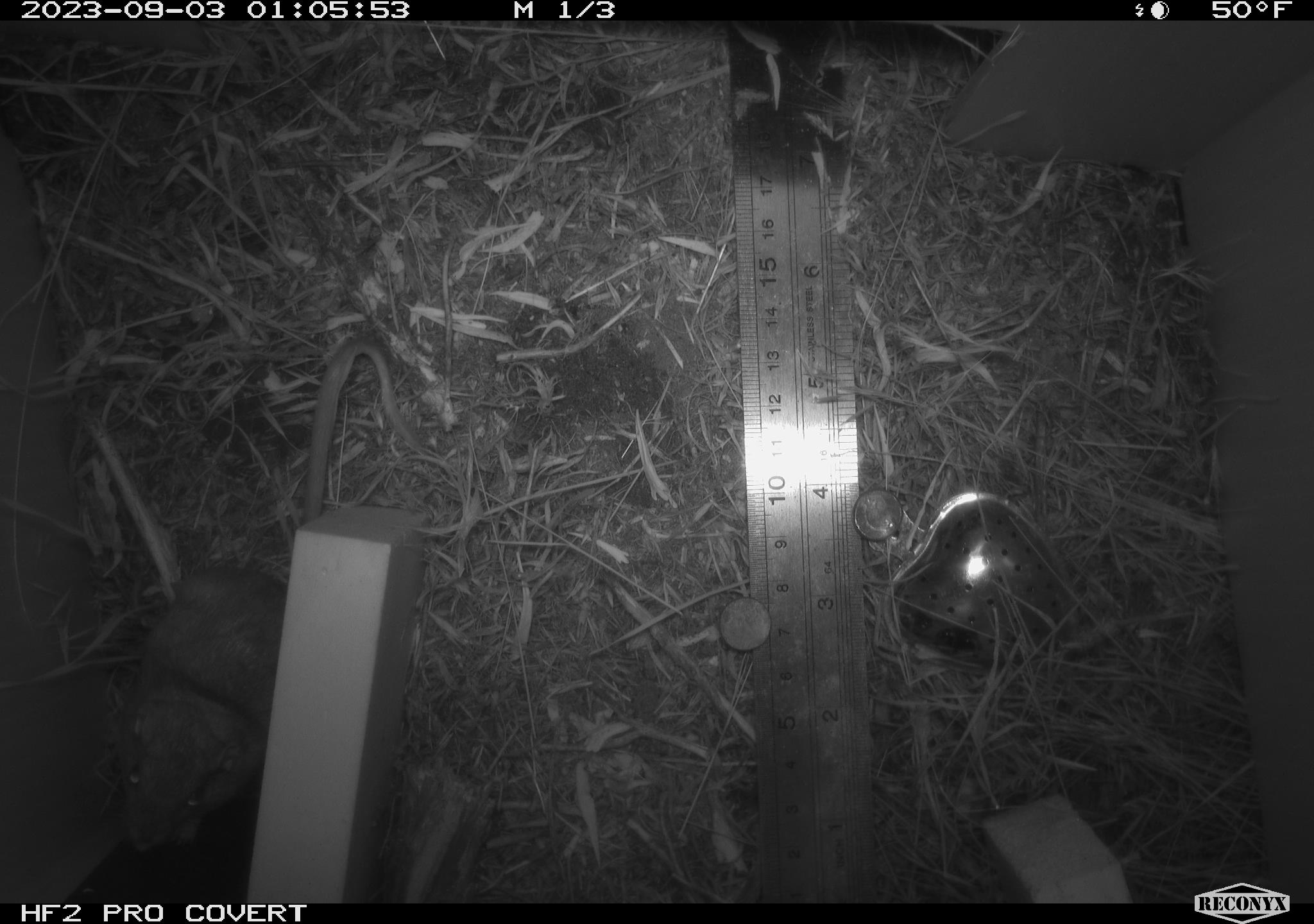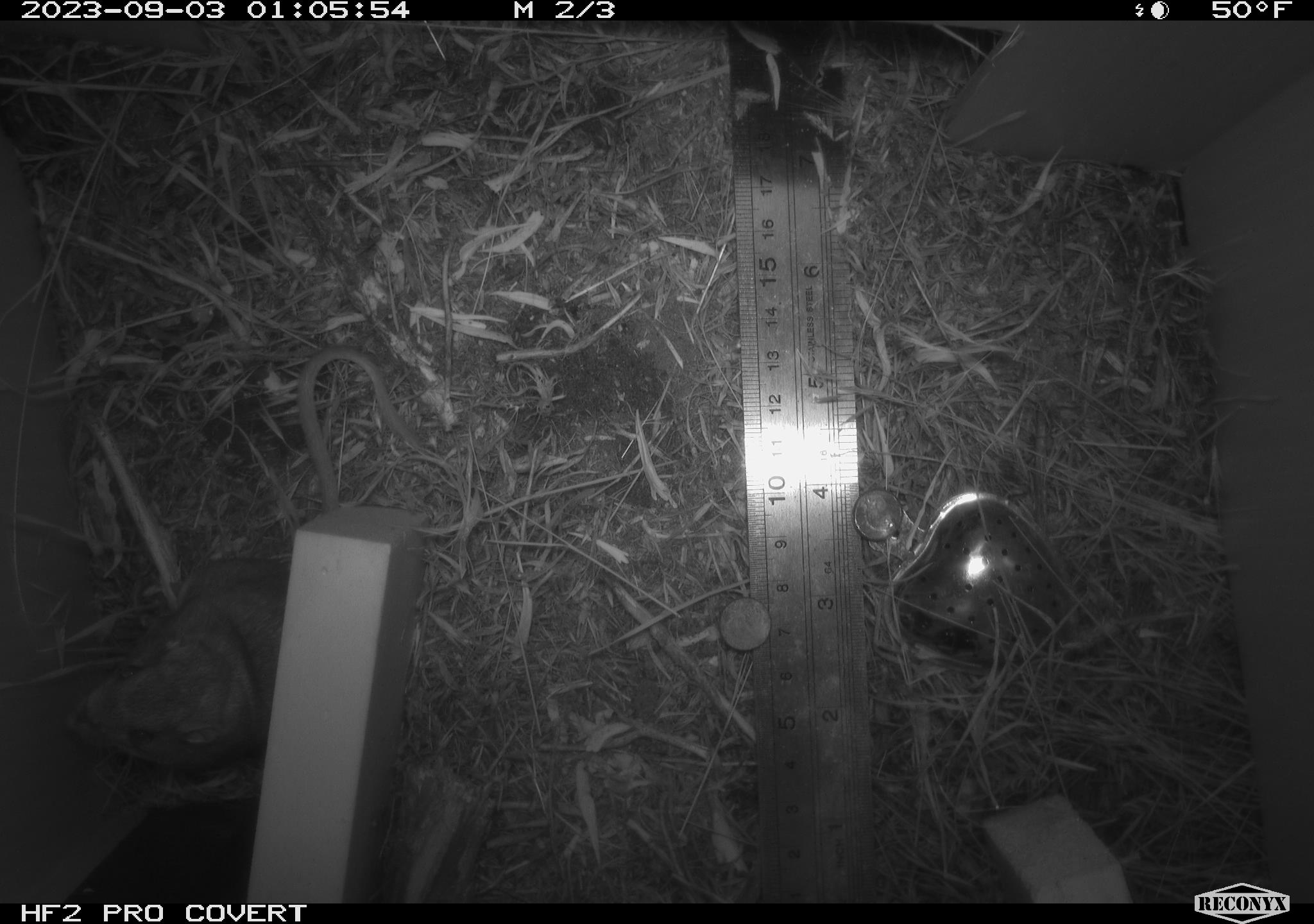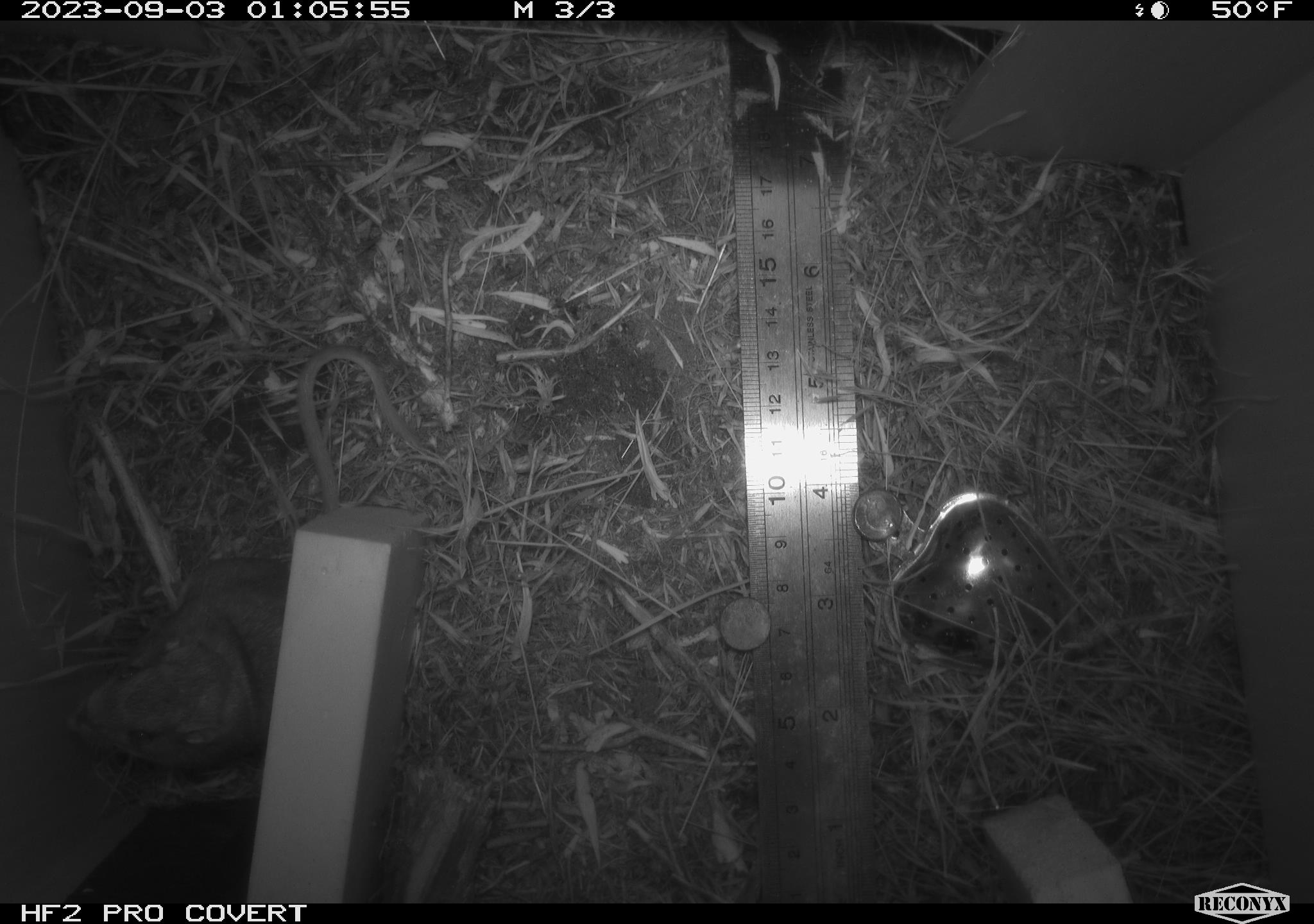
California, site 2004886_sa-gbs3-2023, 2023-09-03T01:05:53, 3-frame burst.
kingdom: Animalia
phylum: Chordata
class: Mammalia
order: Rodentia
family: Heteromyidae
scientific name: Heteromyidae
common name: kangaroo rats and pocket mice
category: heteromyidae family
Heteromyidae family (kangaroo rats and pocket mice) (Heteromyidae).